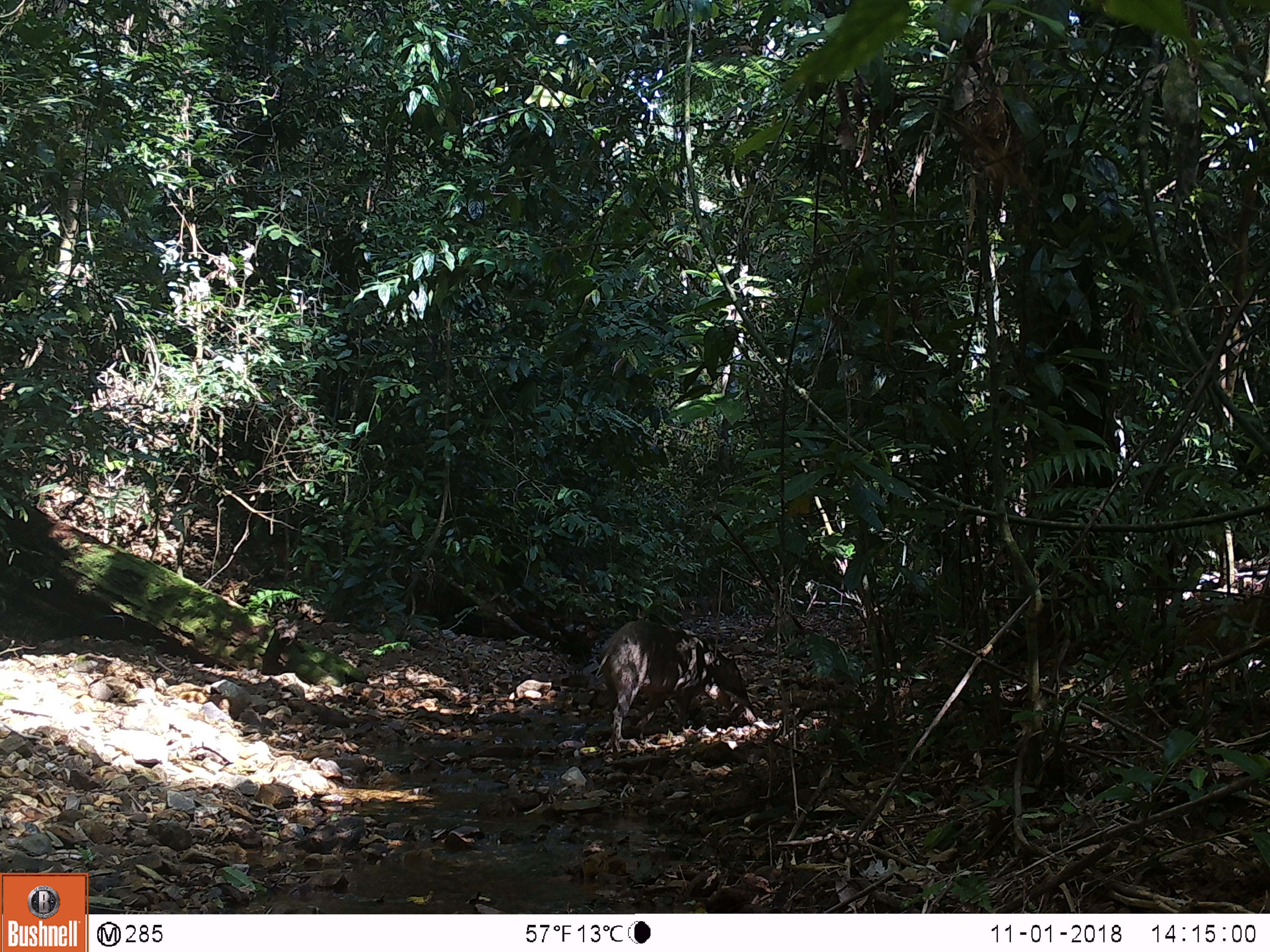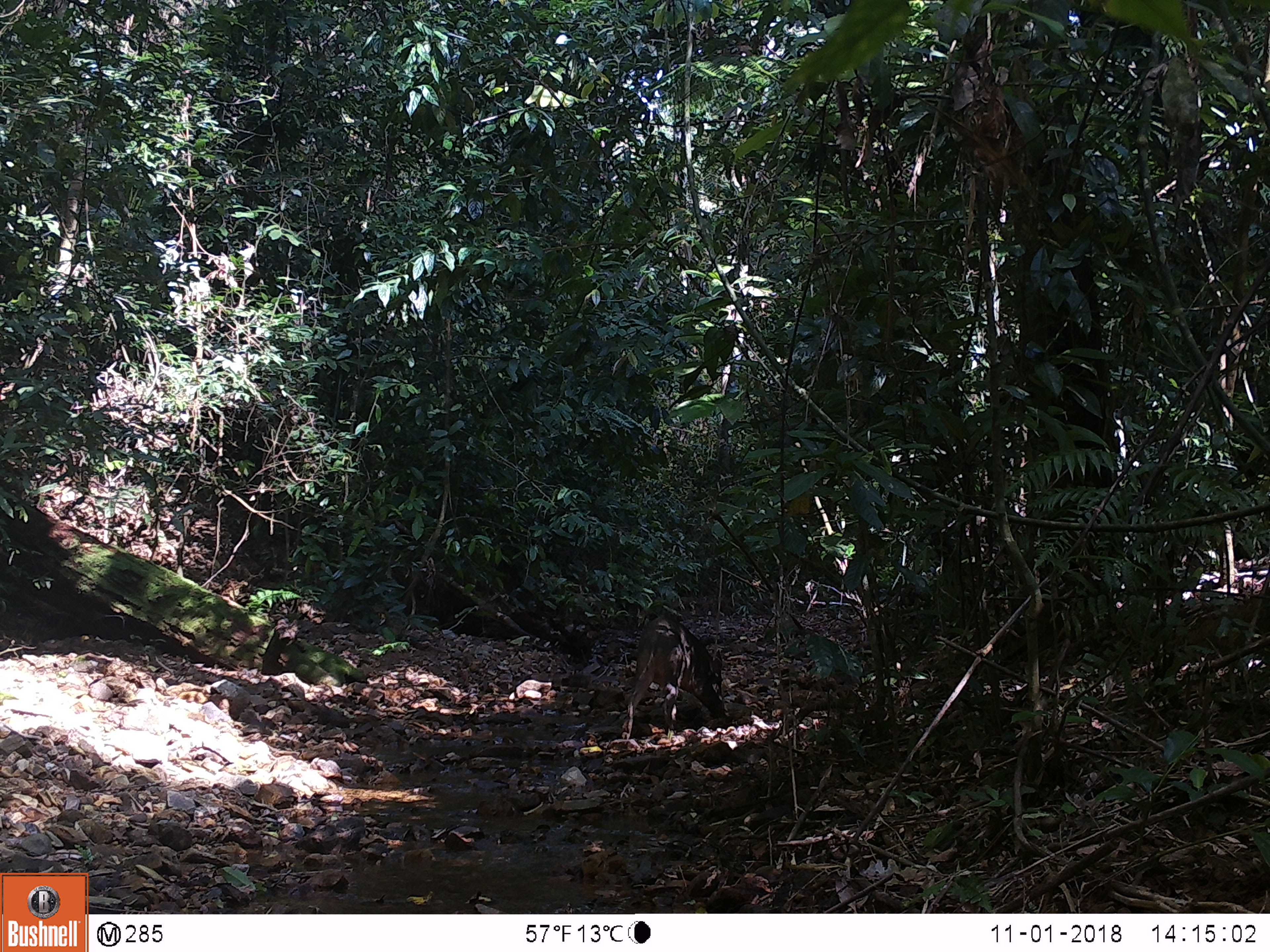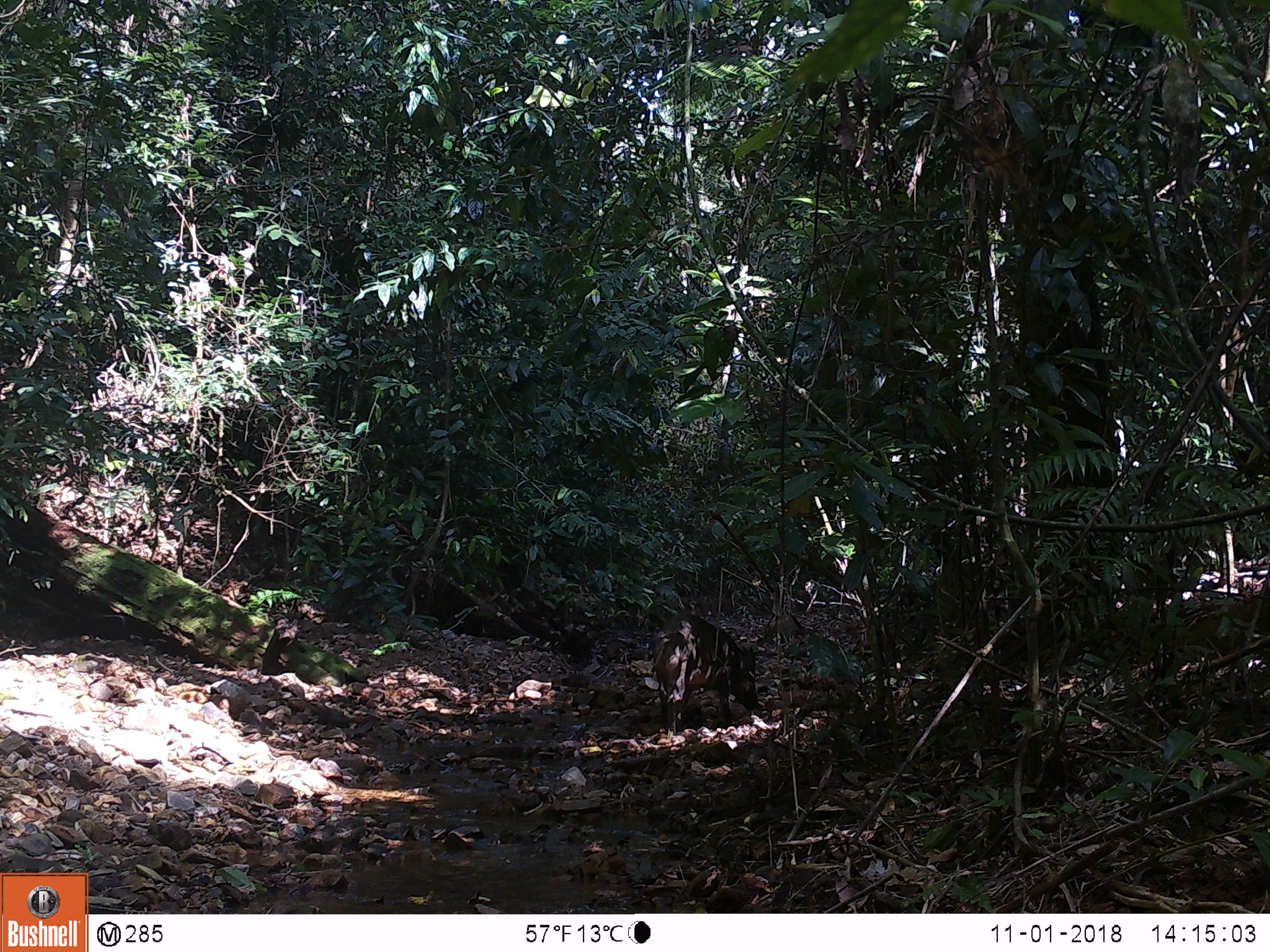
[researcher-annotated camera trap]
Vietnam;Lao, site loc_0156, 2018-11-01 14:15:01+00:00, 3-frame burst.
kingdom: Animalia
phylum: Chordata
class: Mammalia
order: Artiodactyla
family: Suidae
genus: Sus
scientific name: Sus scrofa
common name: eurasian wild pig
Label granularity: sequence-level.